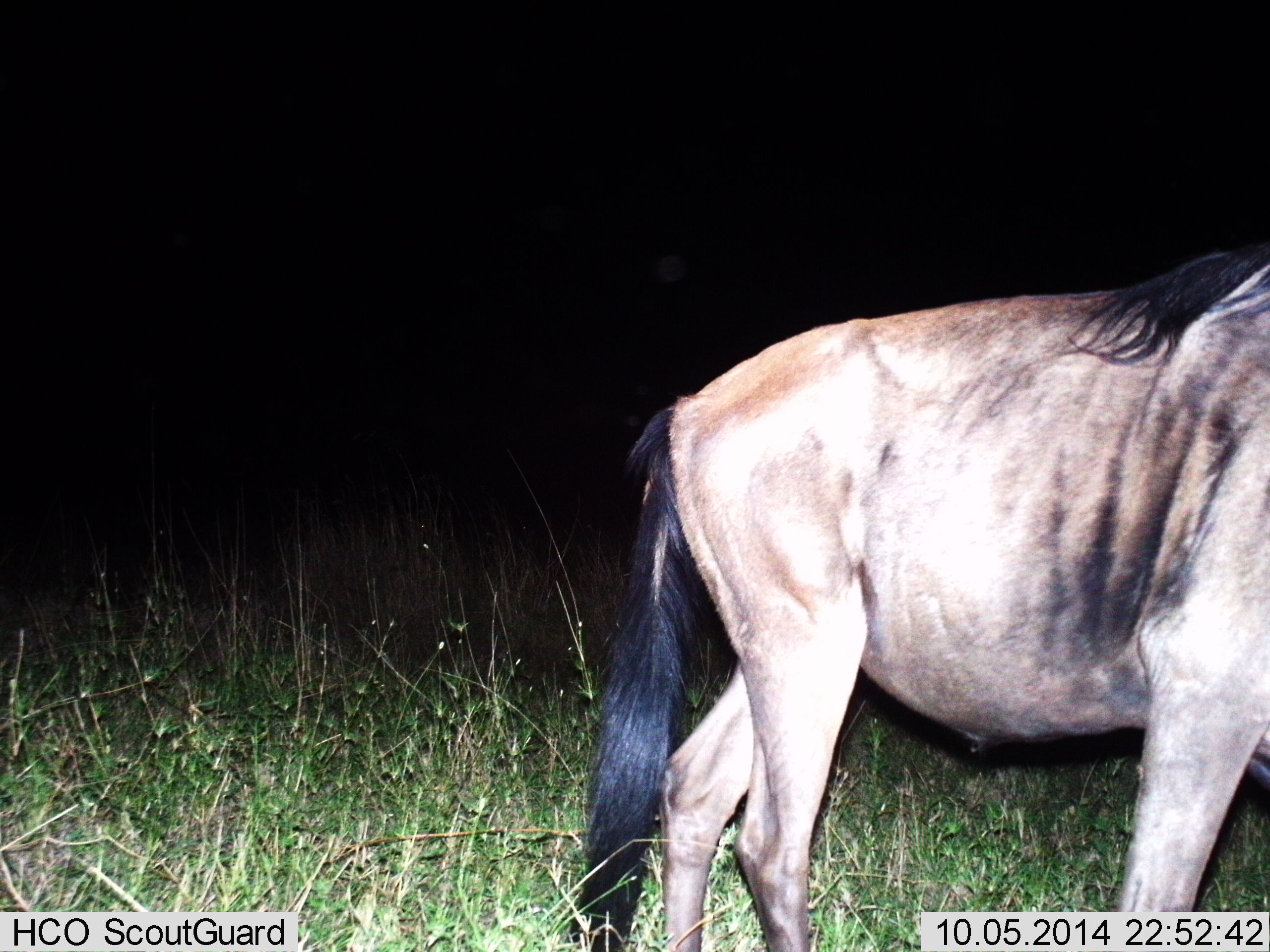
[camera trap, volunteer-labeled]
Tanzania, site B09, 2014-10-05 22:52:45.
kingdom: Animalia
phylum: Chordata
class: Mammalia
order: Artiodactyla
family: Bovidae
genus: Connochaetes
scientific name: Connochaetes taurinus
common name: blue wildebeest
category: wildebeest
Wildebeest (blue wildebeest) (Connochaetes taurinus), count 1. Behavior (volunteer vote fractions): standing 50%, resting 0%, moving 60%, interacting 0%. Young present (vote fraction): 0%. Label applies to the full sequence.